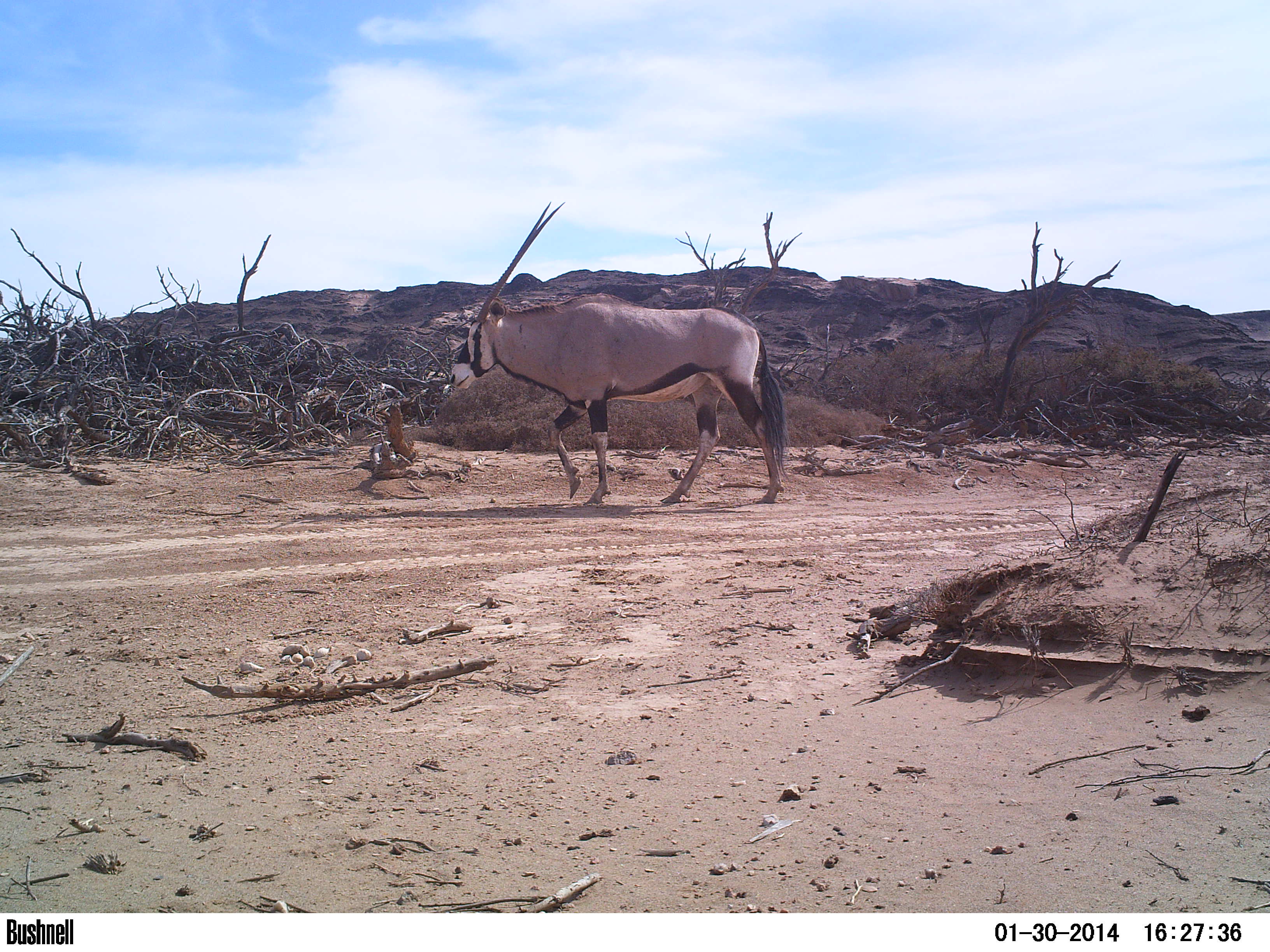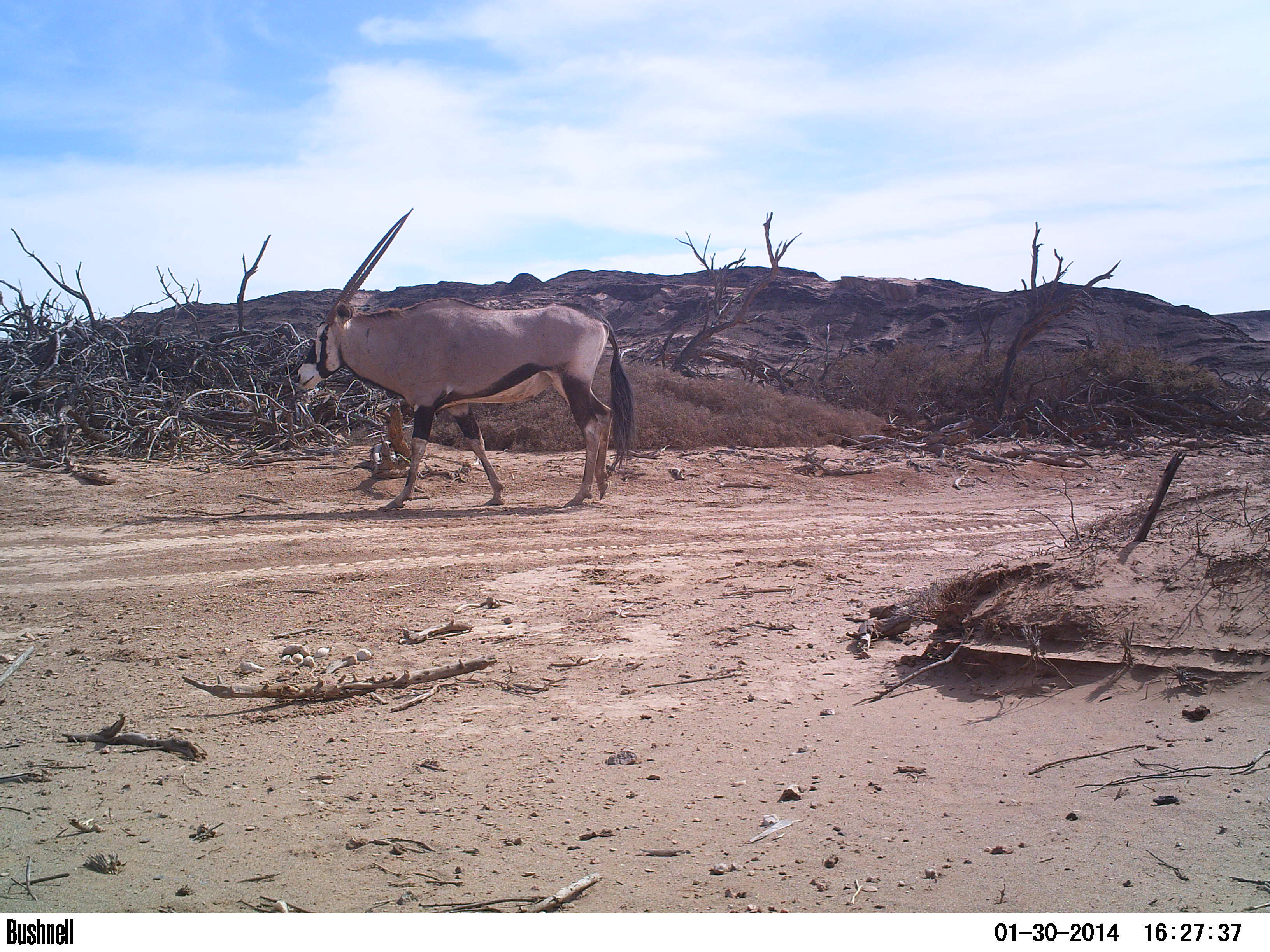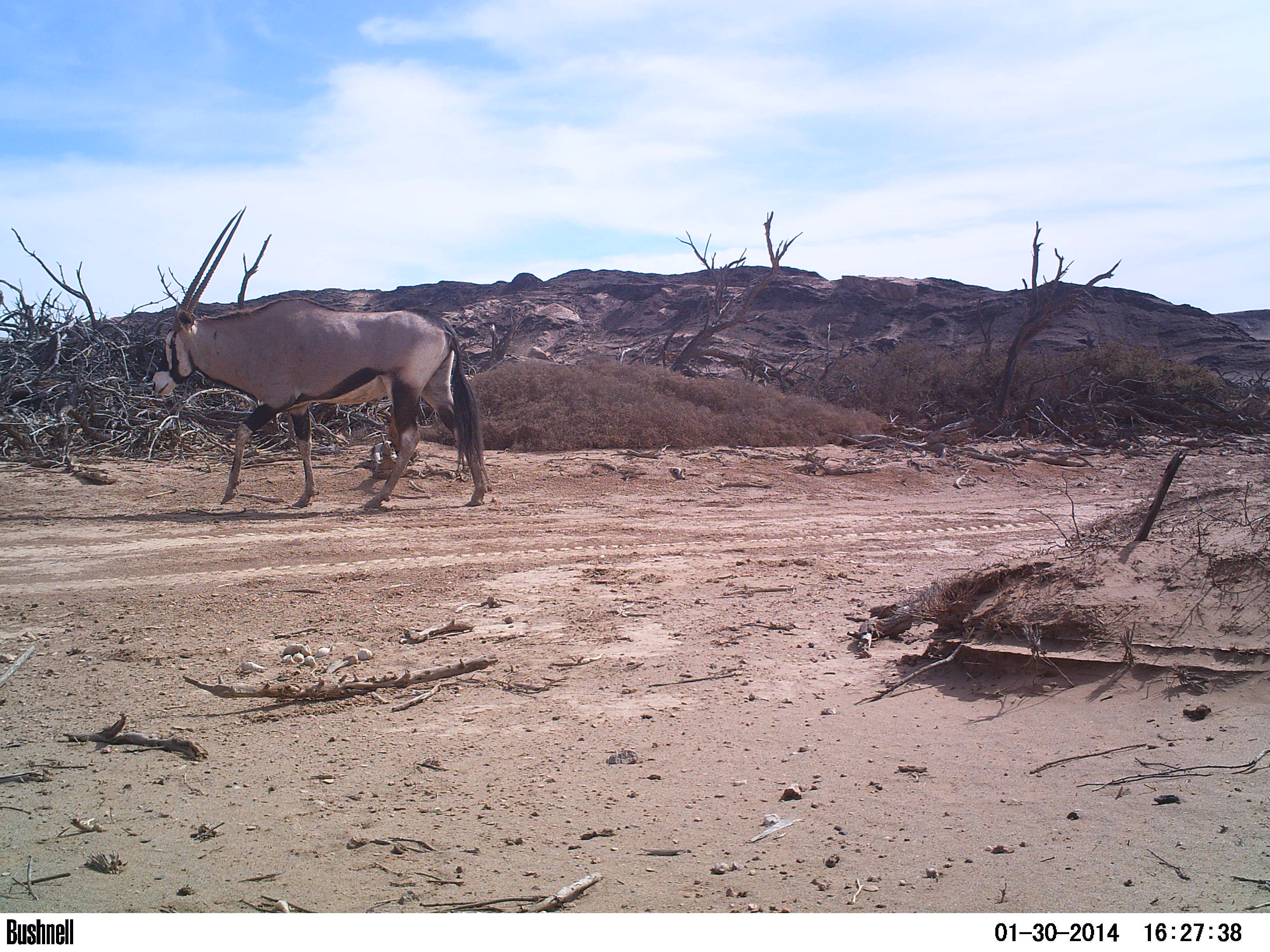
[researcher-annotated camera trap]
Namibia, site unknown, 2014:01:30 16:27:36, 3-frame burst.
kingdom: Animalia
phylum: Chordata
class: Mammalia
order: Artiodactyla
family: Bovidae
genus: Oryx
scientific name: Oryx gazella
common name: gemsbok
Oryx gazella (gemsbok).